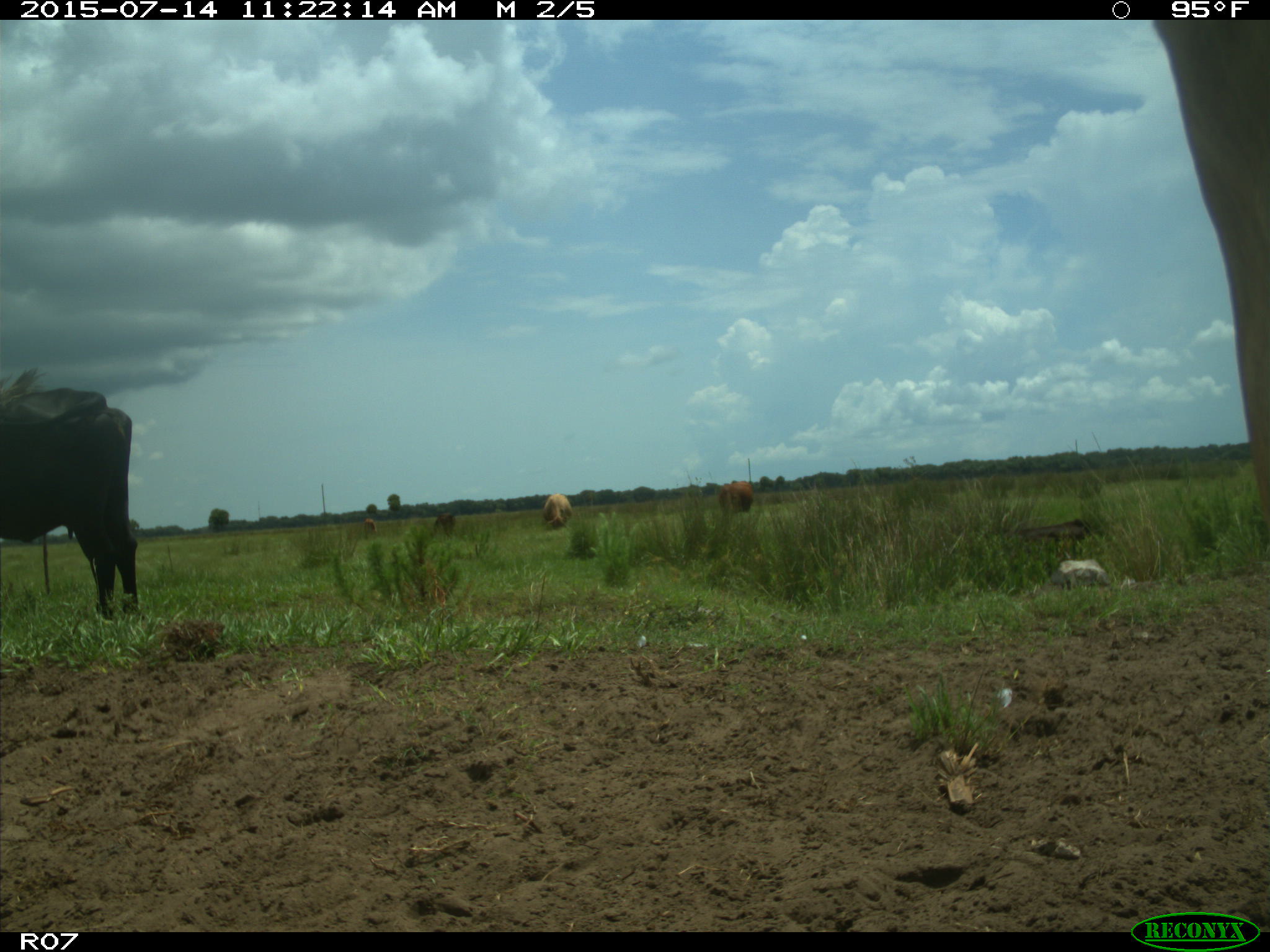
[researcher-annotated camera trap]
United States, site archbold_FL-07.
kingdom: Animalia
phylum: Chordata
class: Mammalia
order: Artiodactyla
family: Bovidae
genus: Bos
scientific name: Bos taurus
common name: domestic cow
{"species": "Bos taurus (domestic cow)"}